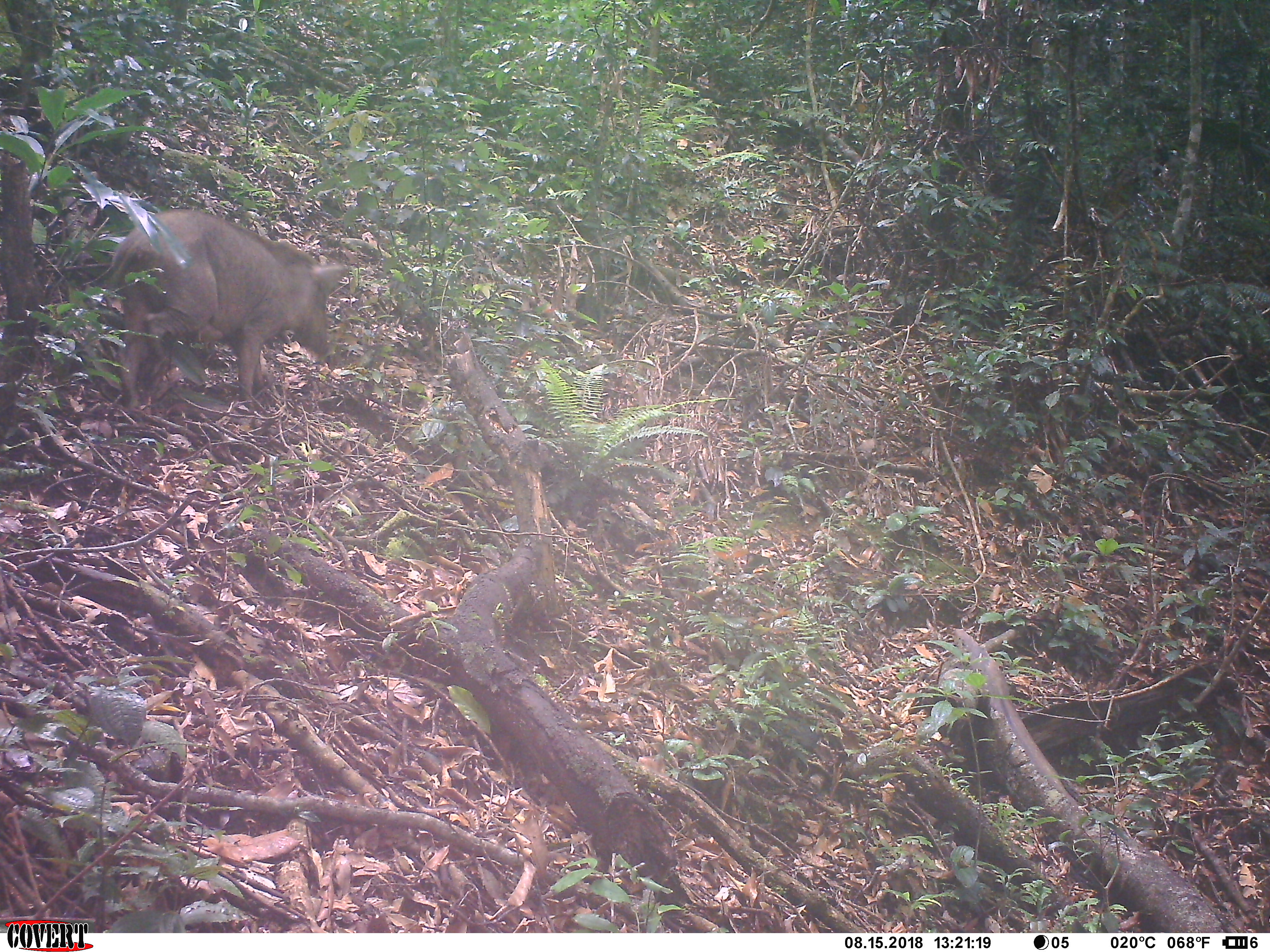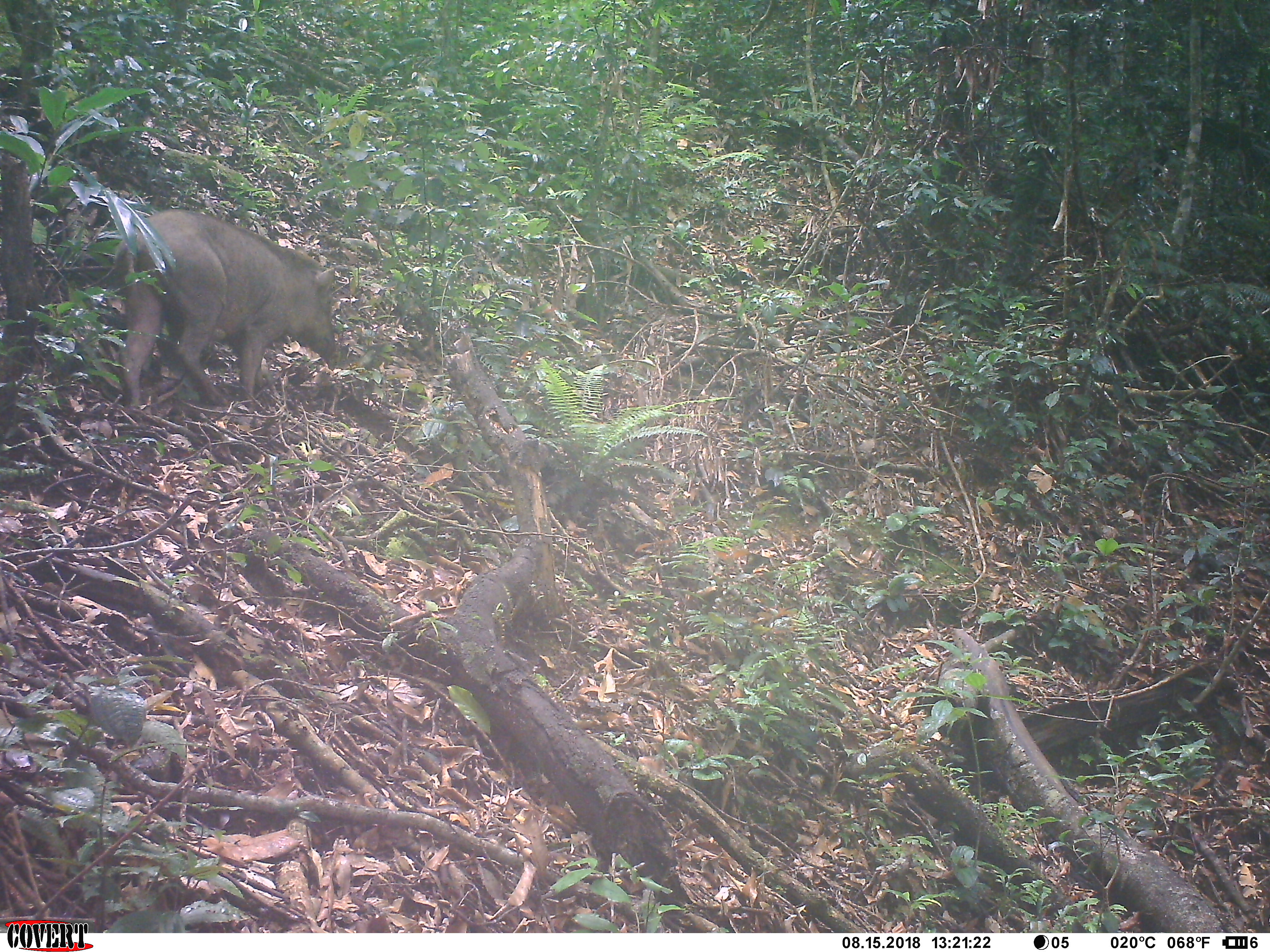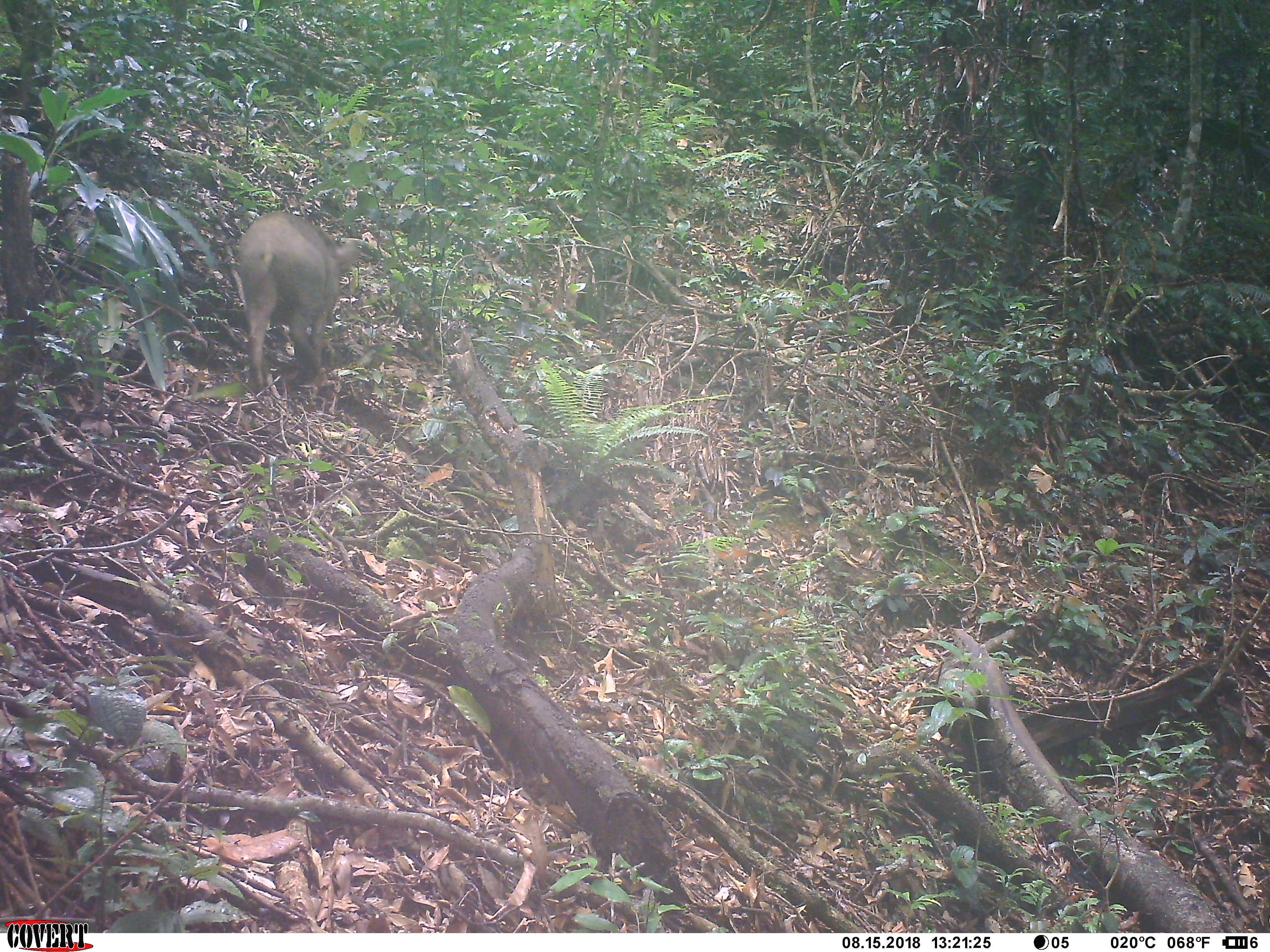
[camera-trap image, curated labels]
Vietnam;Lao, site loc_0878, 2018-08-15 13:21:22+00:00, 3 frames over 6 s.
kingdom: Animalia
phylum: Chordata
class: Mammalia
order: Artiodactyla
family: Suidae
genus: Sus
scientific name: Sus scrofa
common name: eurasian wild pig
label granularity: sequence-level